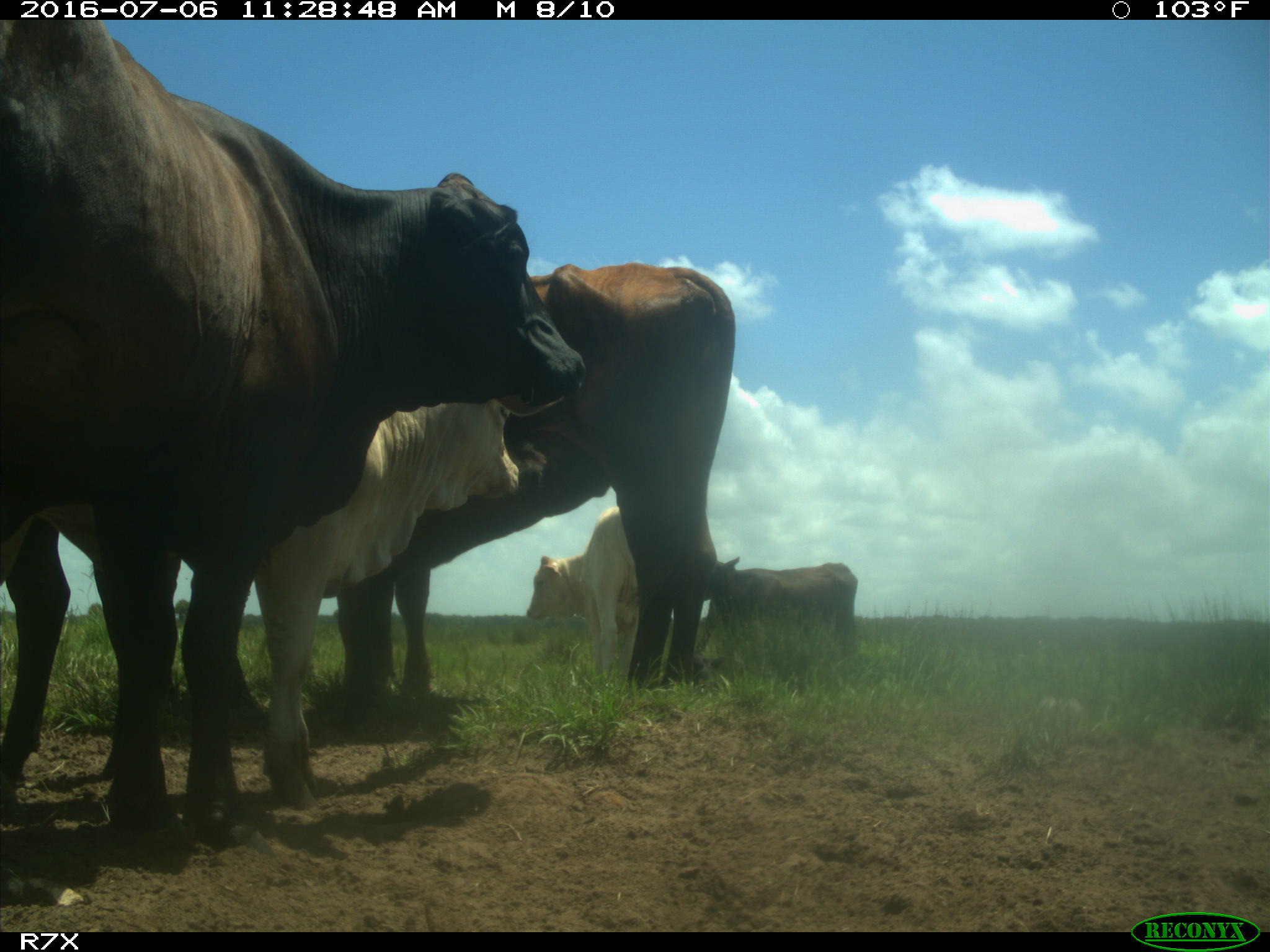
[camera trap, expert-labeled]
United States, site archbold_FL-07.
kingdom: Animalia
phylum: Chordata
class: Mammalia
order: Artiodactyla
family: Bovidae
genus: Bos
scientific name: Bos taurus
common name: domestic cow